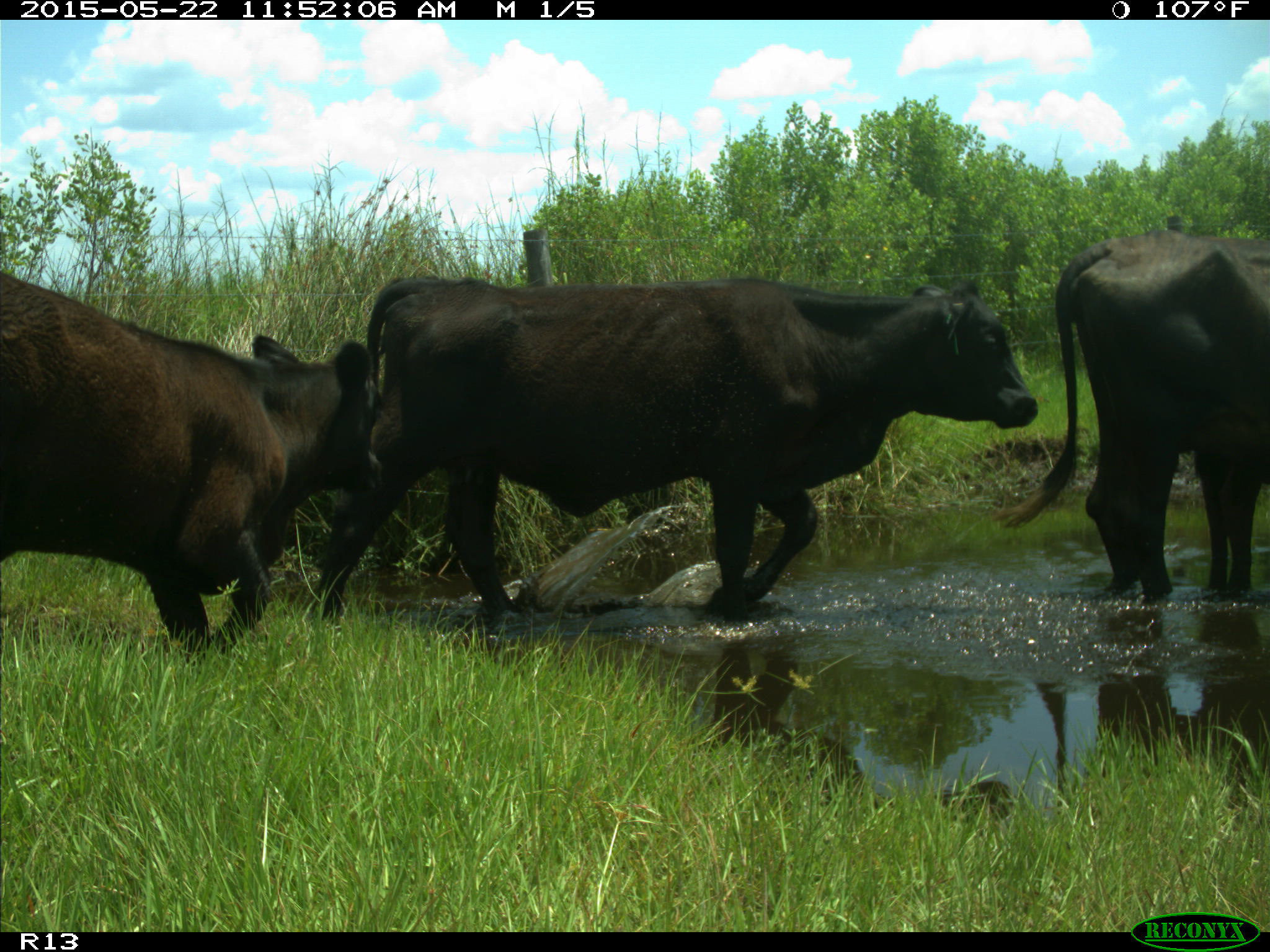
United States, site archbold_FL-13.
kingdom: Animalia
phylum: Chordata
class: Mammalia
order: Artiodactyla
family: Bovidae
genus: Bos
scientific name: Bos taurus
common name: domestic cow